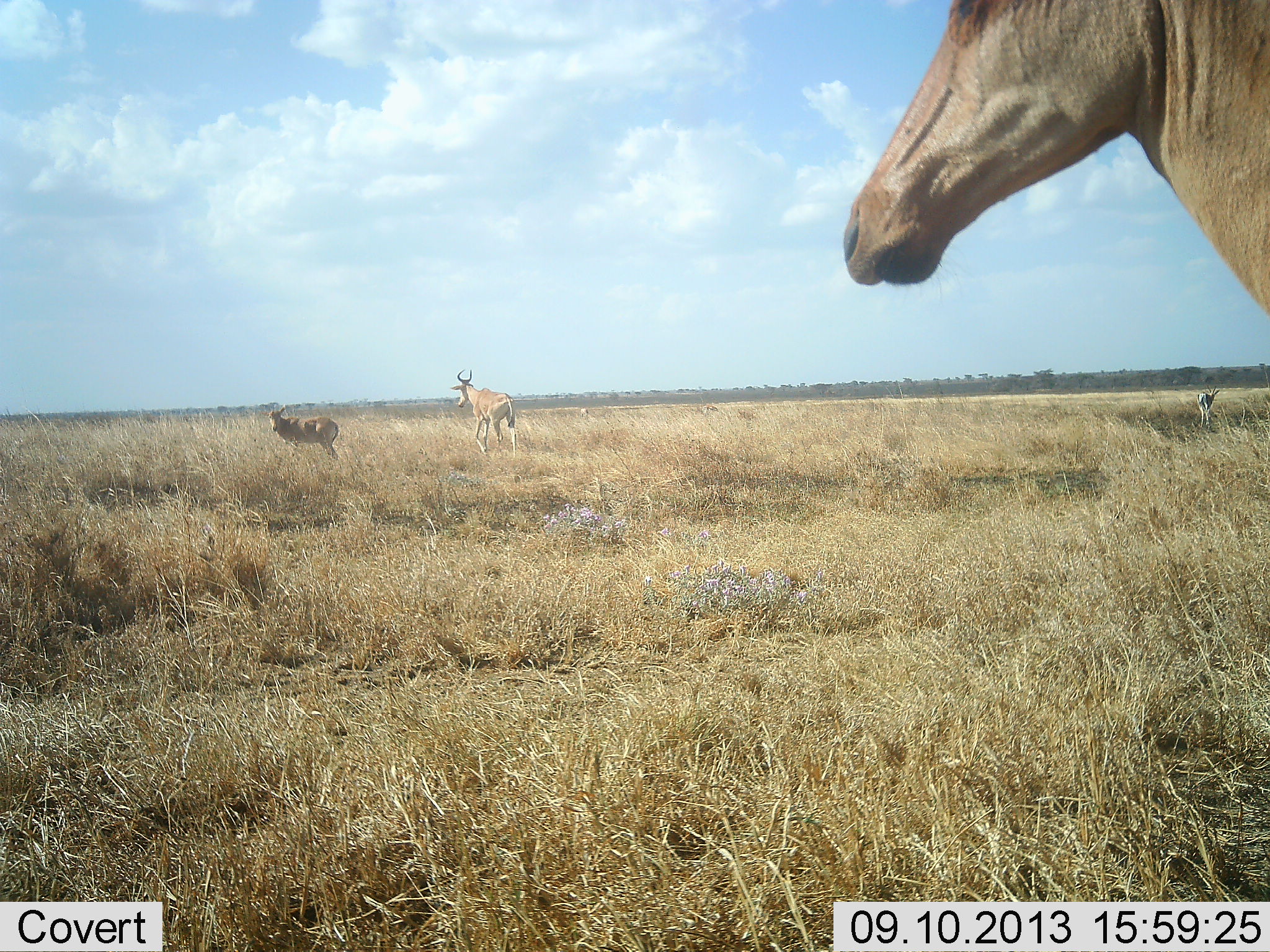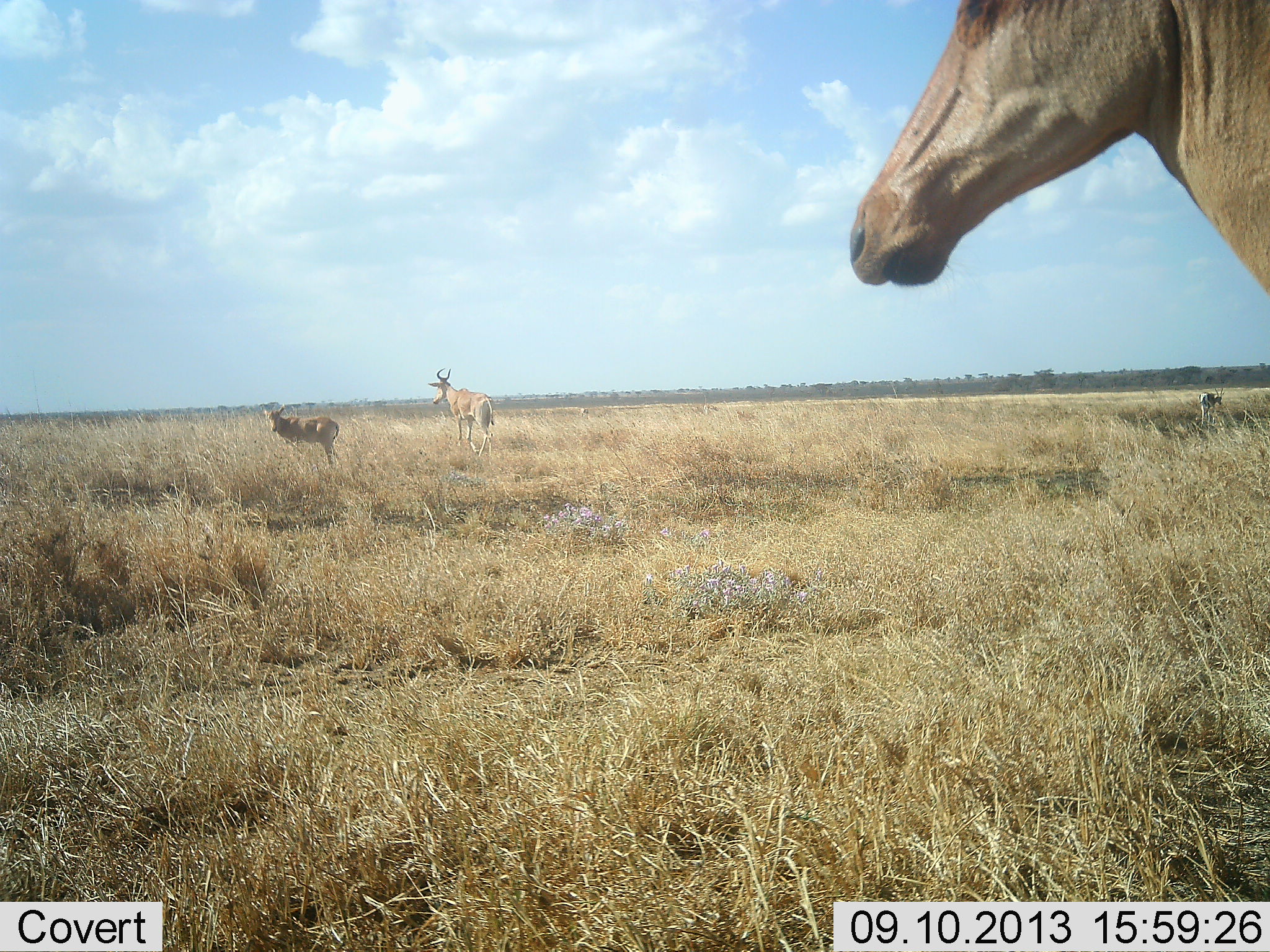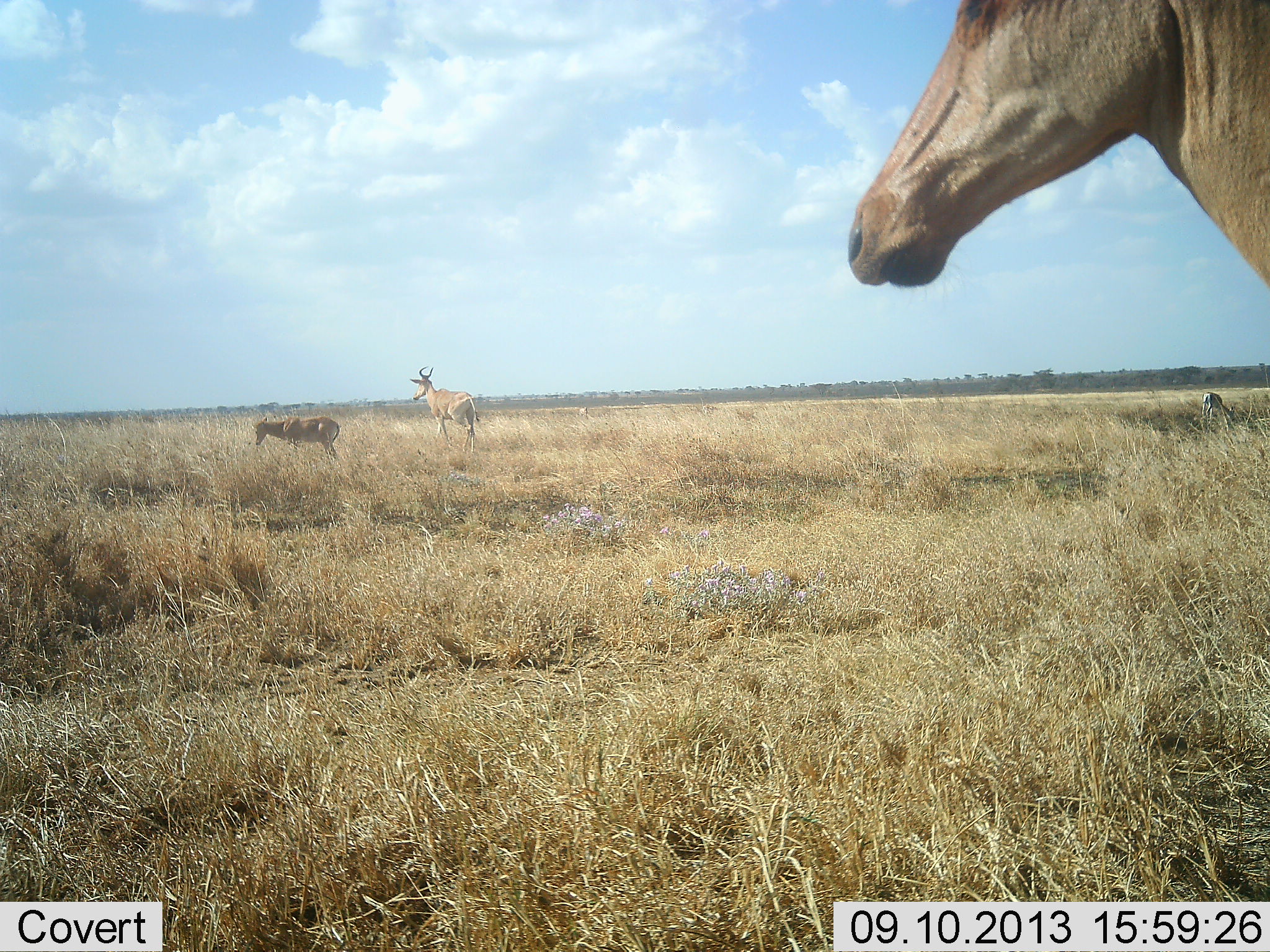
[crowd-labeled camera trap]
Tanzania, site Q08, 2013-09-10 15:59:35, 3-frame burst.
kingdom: Animalia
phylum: Chordata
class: Mammalia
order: Artiodactyla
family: Bovidae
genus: Alcelaphus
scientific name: Alcelaphus buselaphus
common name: hartebeest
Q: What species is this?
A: Hartebeest (Alcelaphus buselaphus).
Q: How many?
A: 3.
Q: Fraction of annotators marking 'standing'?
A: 75%.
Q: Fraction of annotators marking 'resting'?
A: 8%.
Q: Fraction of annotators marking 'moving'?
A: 67%.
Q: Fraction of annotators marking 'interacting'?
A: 0%.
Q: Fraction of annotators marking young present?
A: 29%.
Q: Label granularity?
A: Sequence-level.